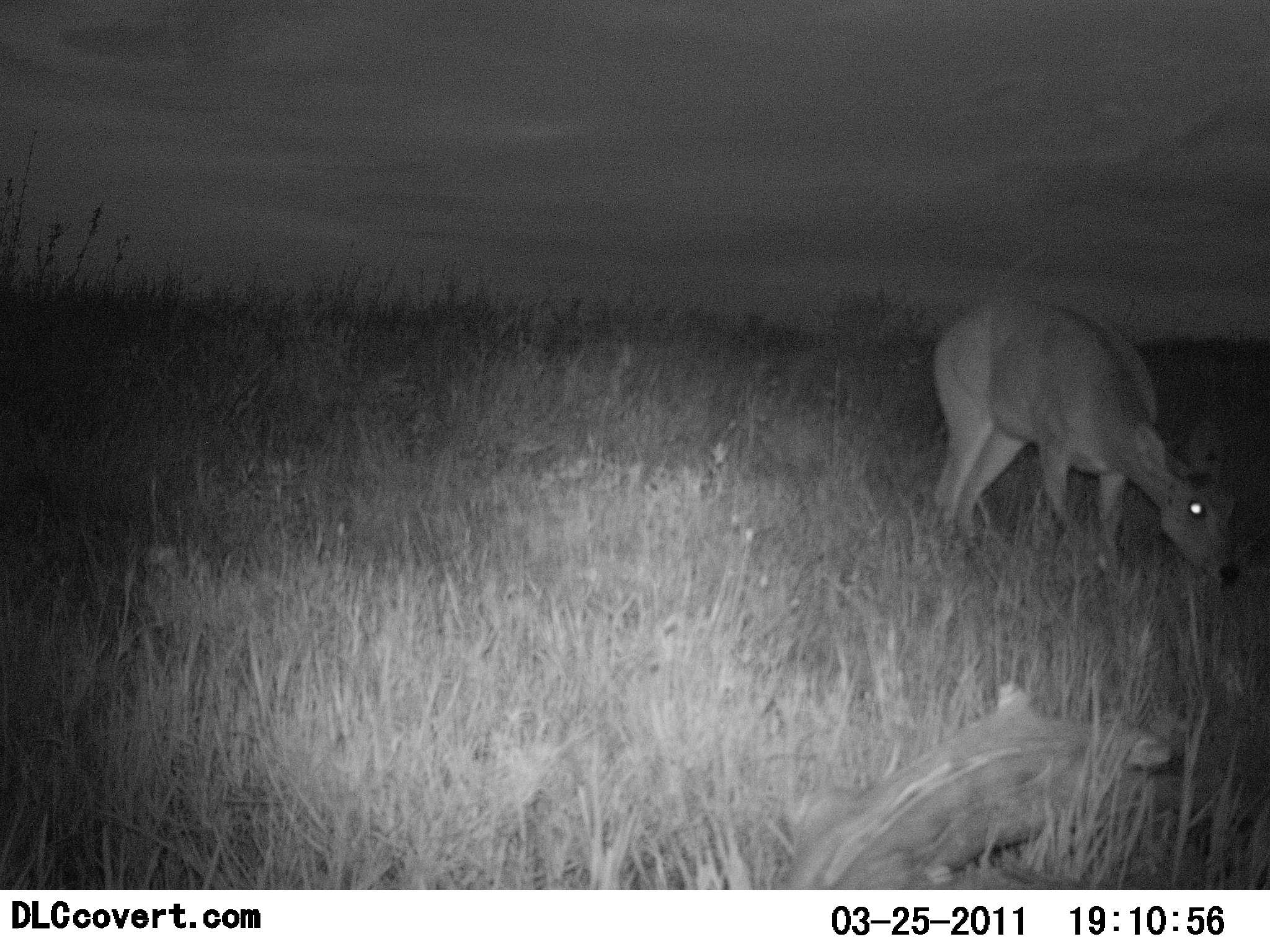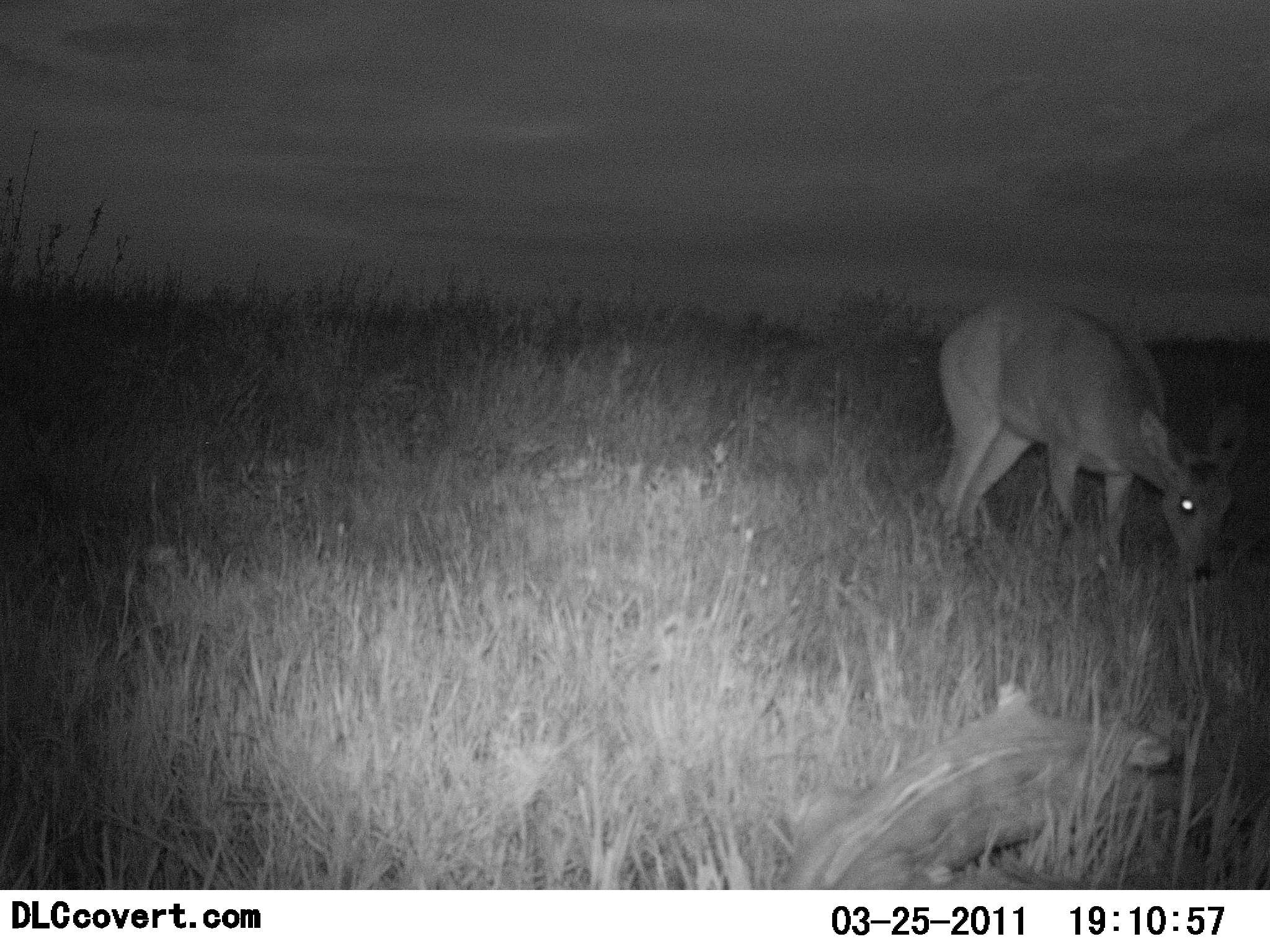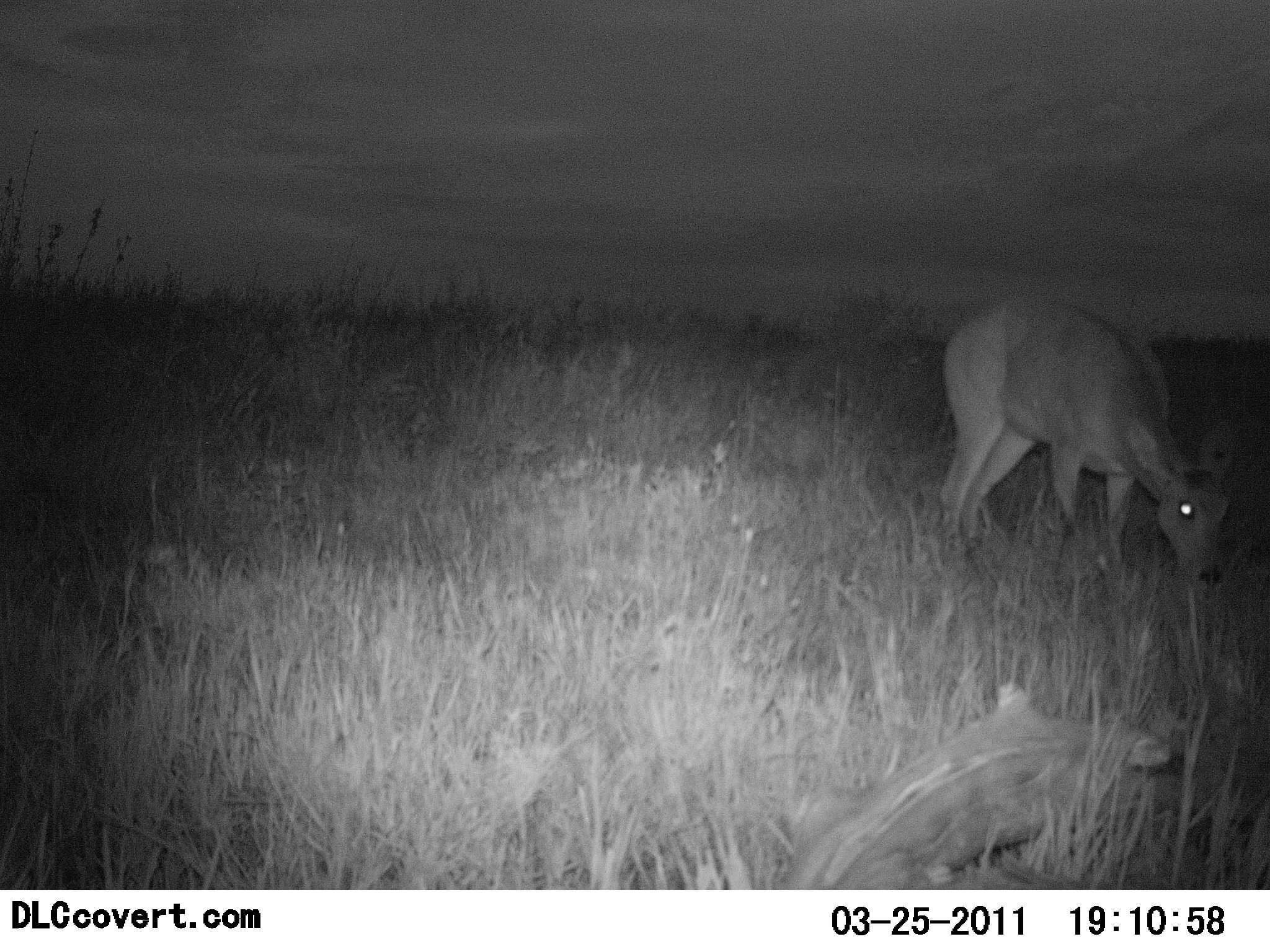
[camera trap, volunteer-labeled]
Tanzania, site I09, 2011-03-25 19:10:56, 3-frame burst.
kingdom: Animalia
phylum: Chordata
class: Mammalia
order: Artiodactyla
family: Bovidae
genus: Redunca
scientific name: Redunca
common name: reedbuck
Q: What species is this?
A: Reedbuck (Redunca).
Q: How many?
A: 1.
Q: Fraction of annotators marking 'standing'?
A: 20%.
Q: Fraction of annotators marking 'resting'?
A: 0%.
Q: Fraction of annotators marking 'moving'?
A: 0%.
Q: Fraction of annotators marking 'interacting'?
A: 0%.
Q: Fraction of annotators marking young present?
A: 0%.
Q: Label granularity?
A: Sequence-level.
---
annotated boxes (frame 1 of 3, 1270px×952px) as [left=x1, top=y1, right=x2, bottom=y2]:
animal: [left=927, top=295, right=1241, bottom=589]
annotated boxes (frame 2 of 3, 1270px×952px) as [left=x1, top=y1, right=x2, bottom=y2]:
animal: [left=926, top=296, right=1252, bottom=586]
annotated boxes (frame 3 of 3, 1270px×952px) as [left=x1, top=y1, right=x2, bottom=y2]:
animal: [left=936, top=295, right=1239, bottom=589]